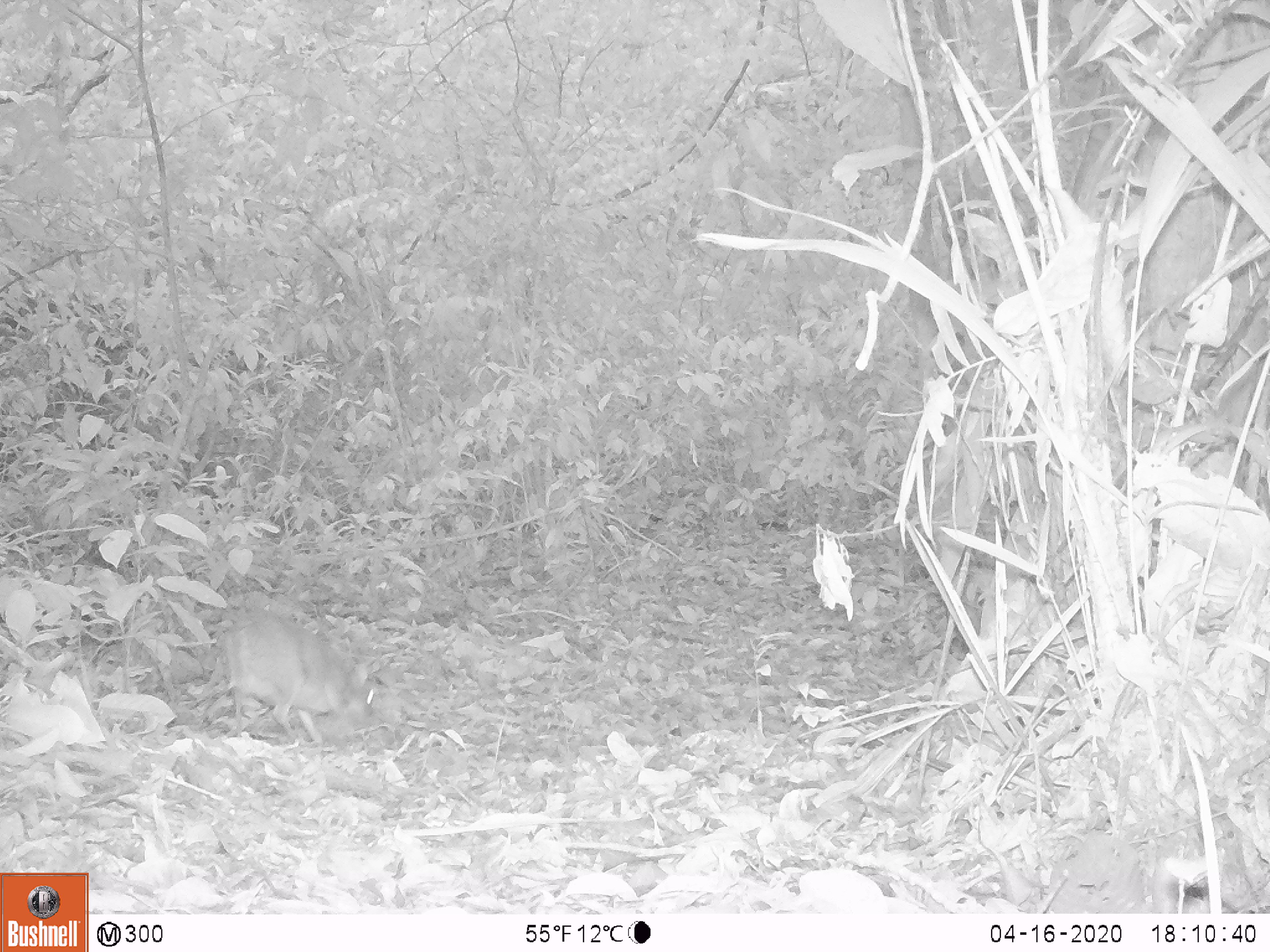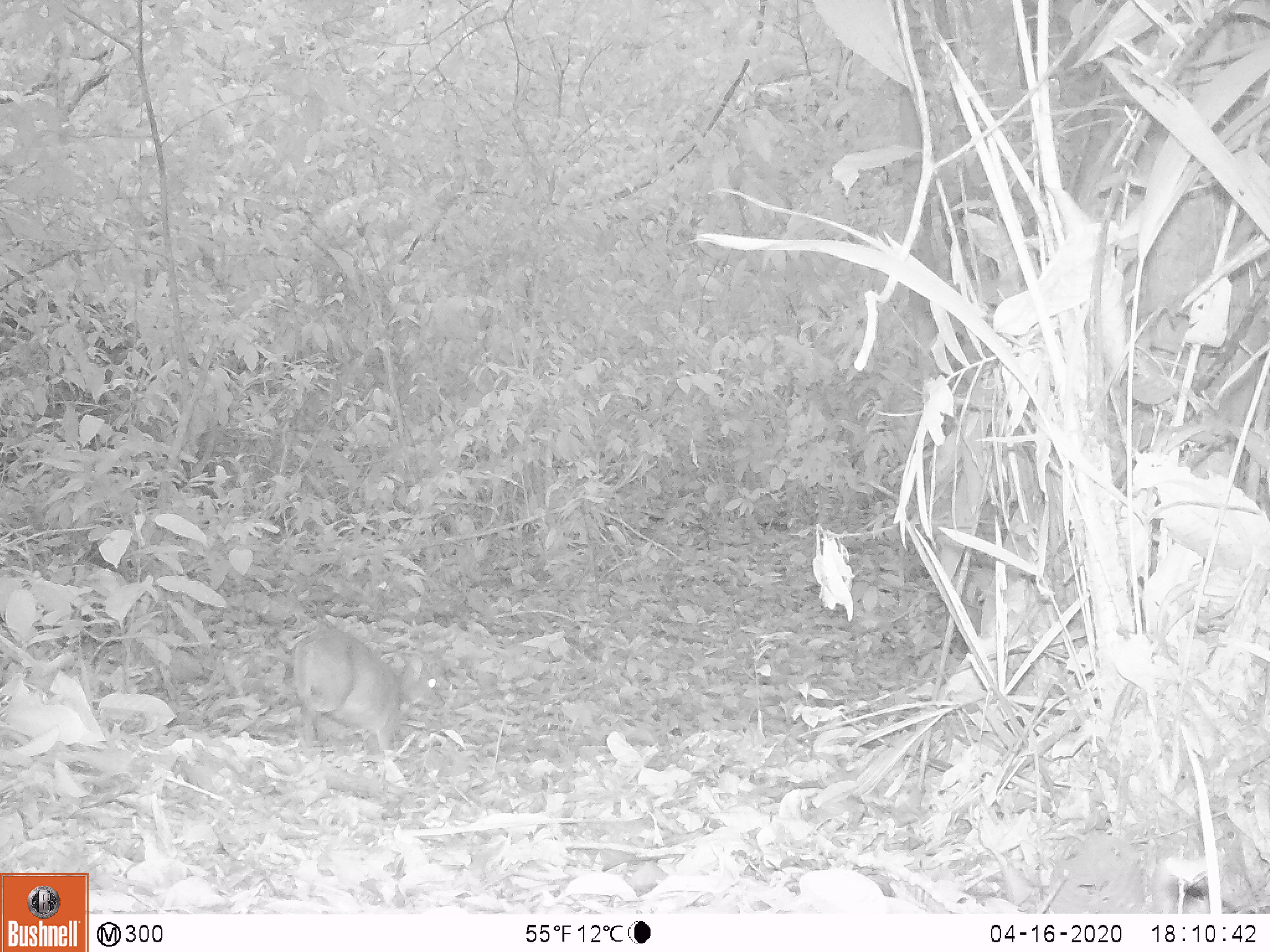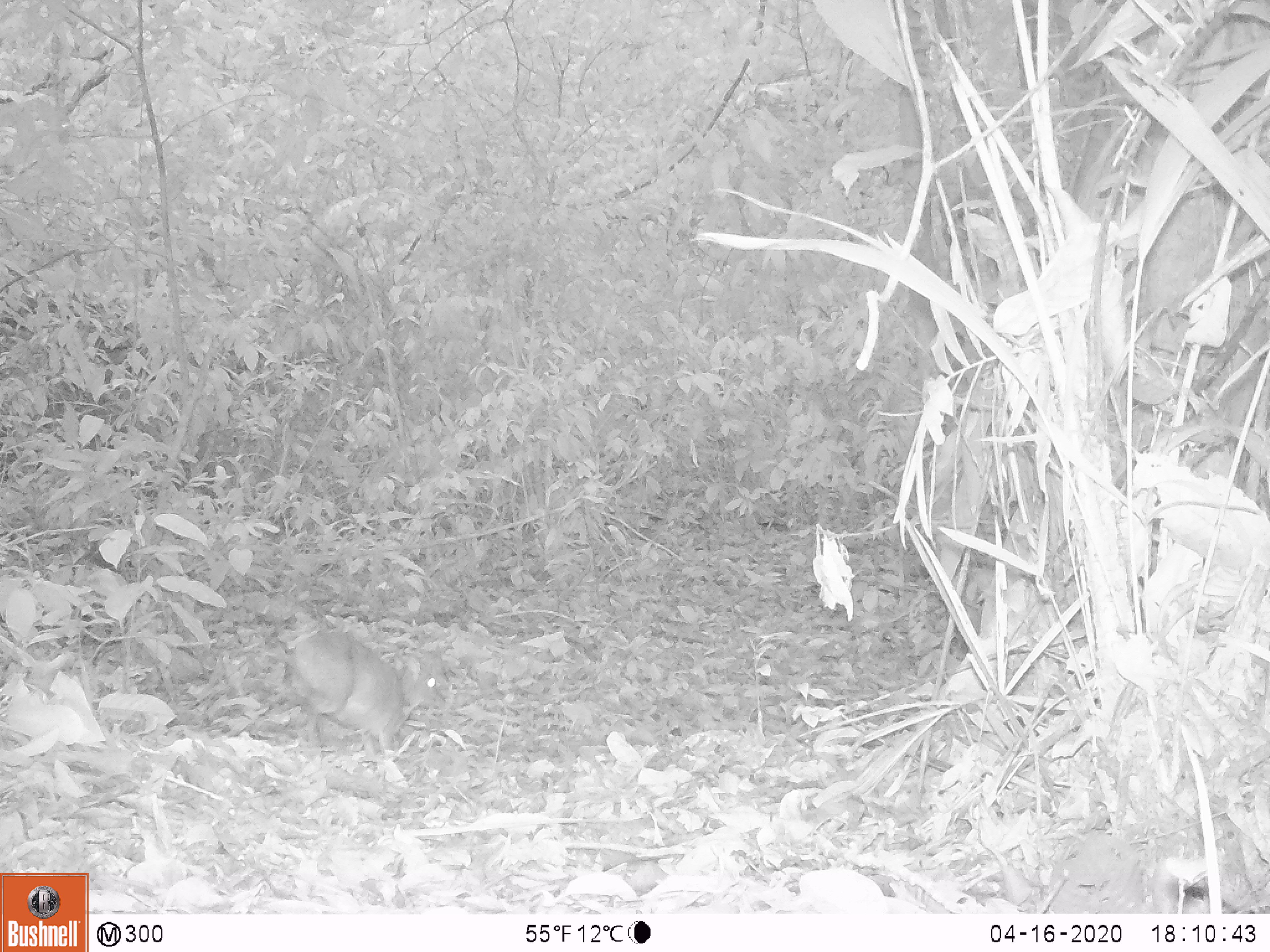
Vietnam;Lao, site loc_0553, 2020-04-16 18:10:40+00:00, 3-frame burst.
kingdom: Animalia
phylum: Chordata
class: Mammalia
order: Artiodactyla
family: Tragulidae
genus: Moschiola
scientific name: Moschiola meminna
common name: chevrotain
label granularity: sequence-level